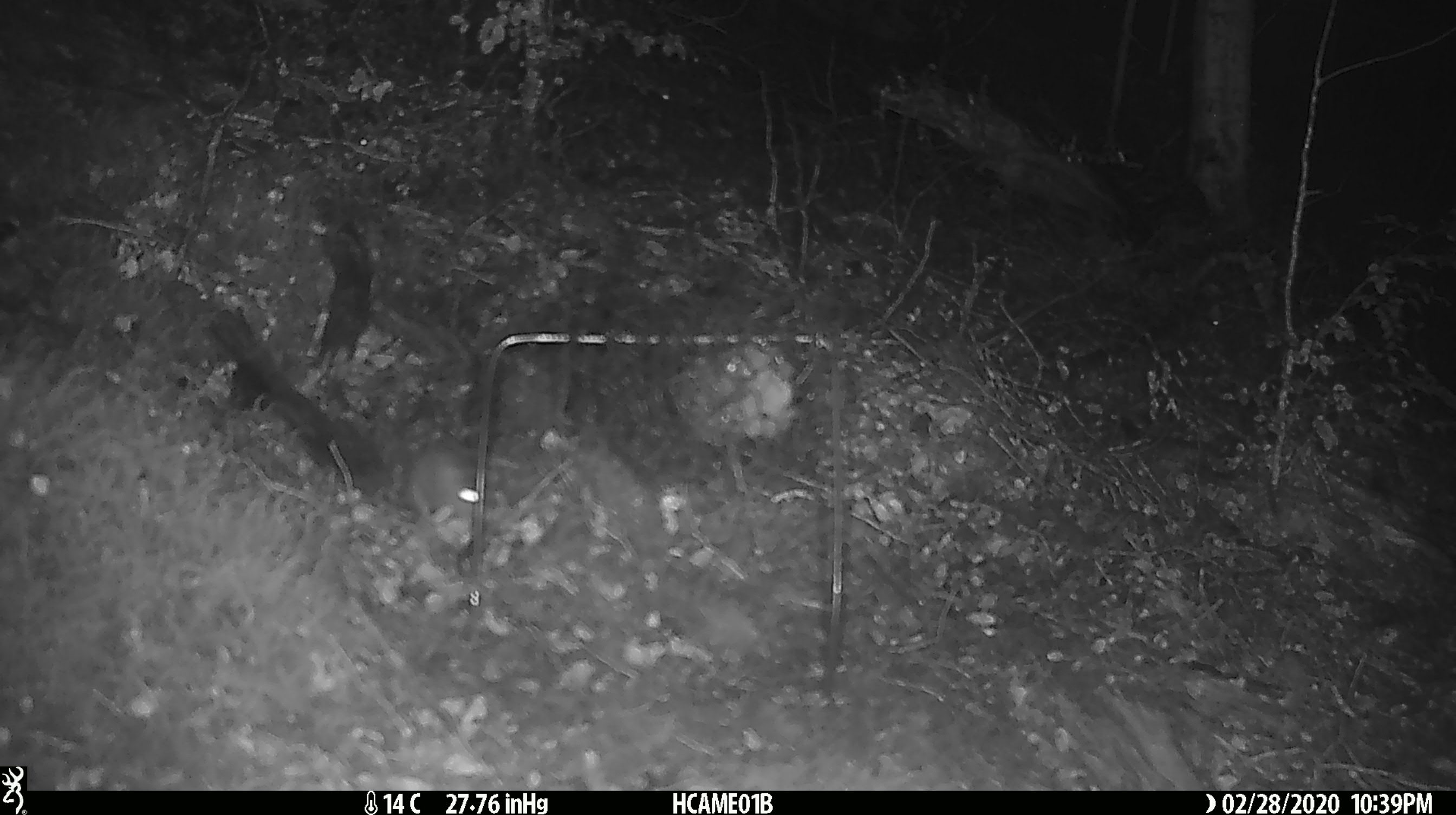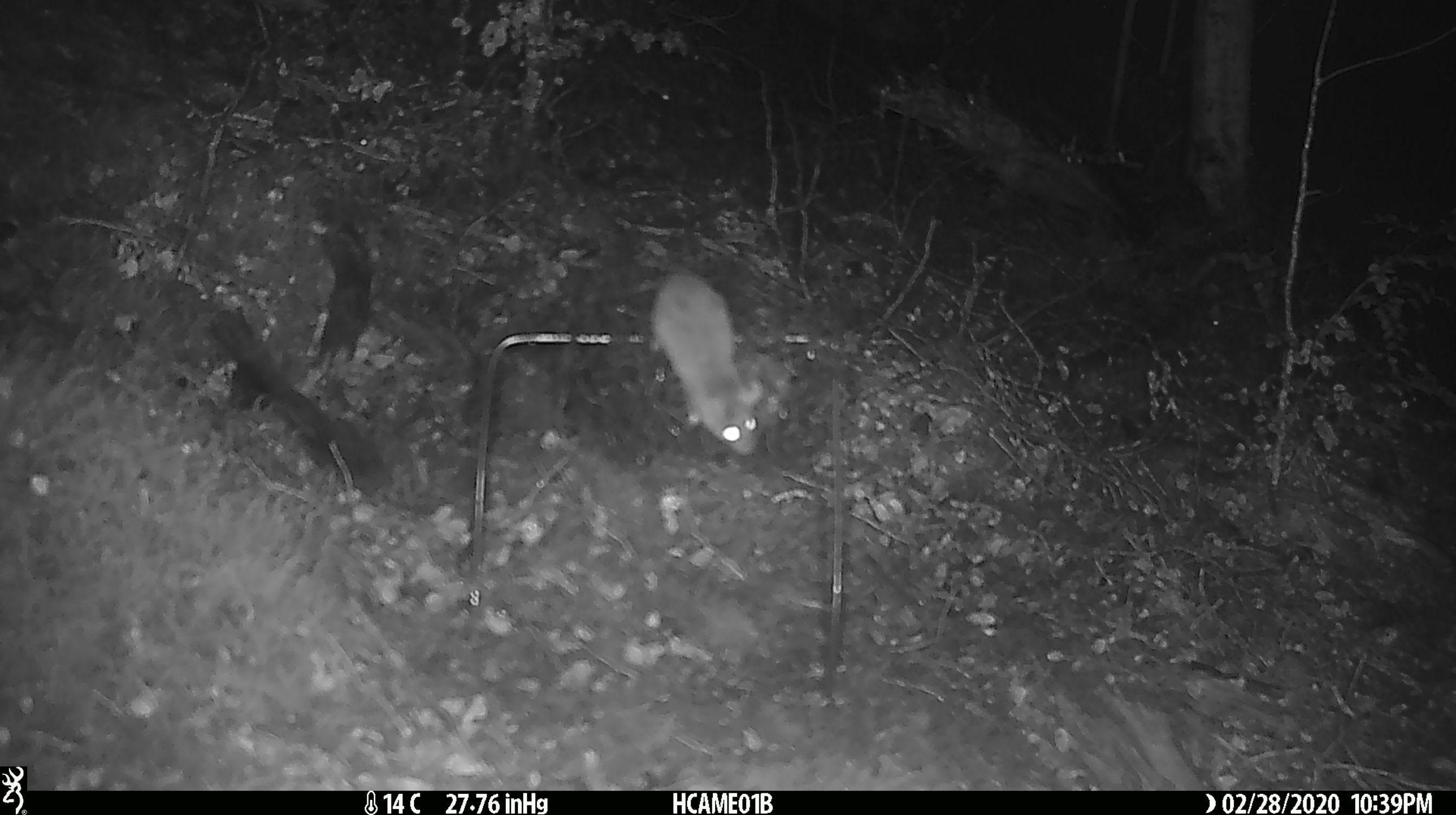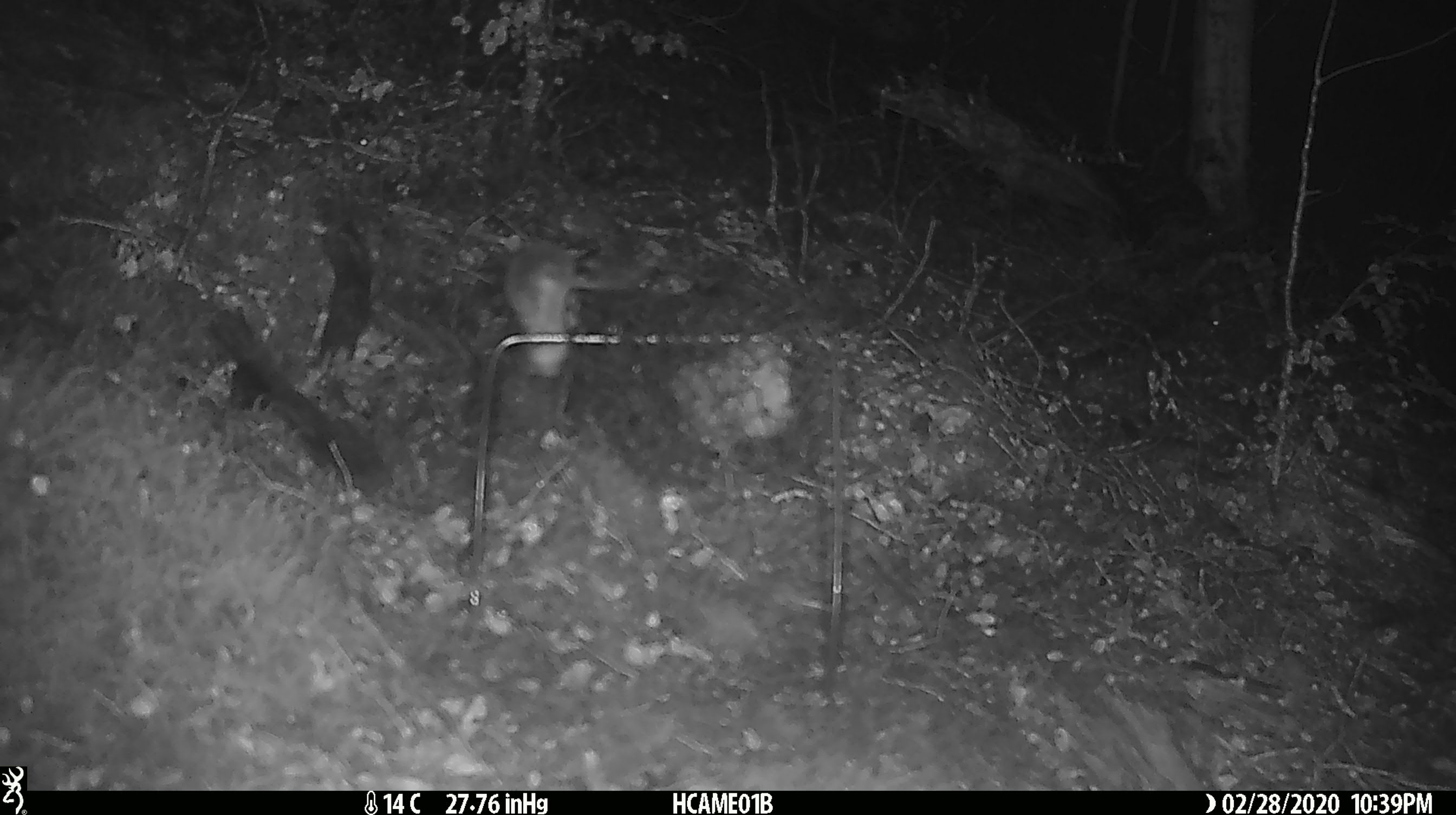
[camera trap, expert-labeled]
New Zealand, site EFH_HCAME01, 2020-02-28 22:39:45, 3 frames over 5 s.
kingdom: Animalia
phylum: Chordata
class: Mammalia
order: Rodentia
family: Muridae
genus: Mus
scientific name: Mus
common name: mouse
Mouse (Mus).